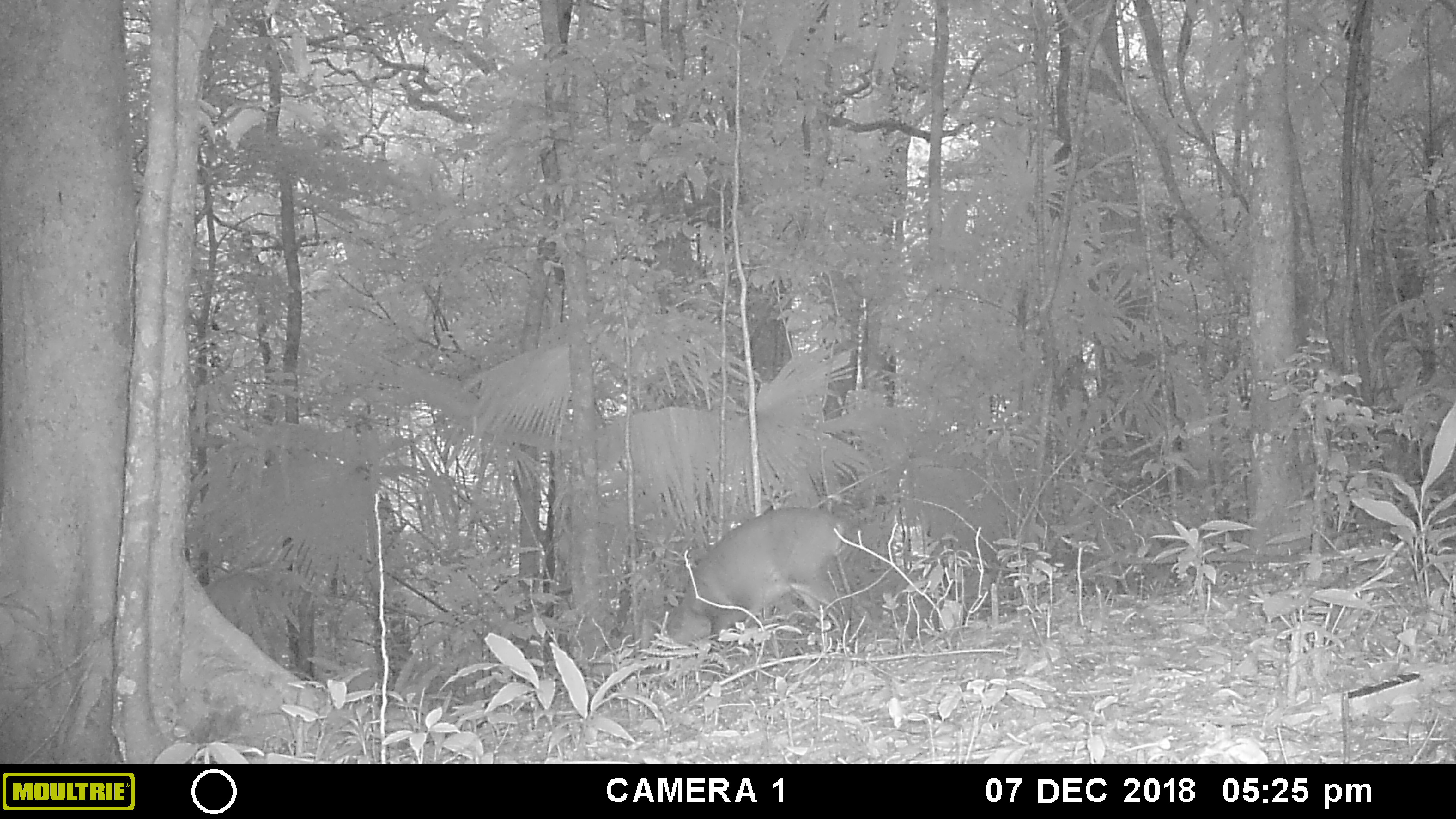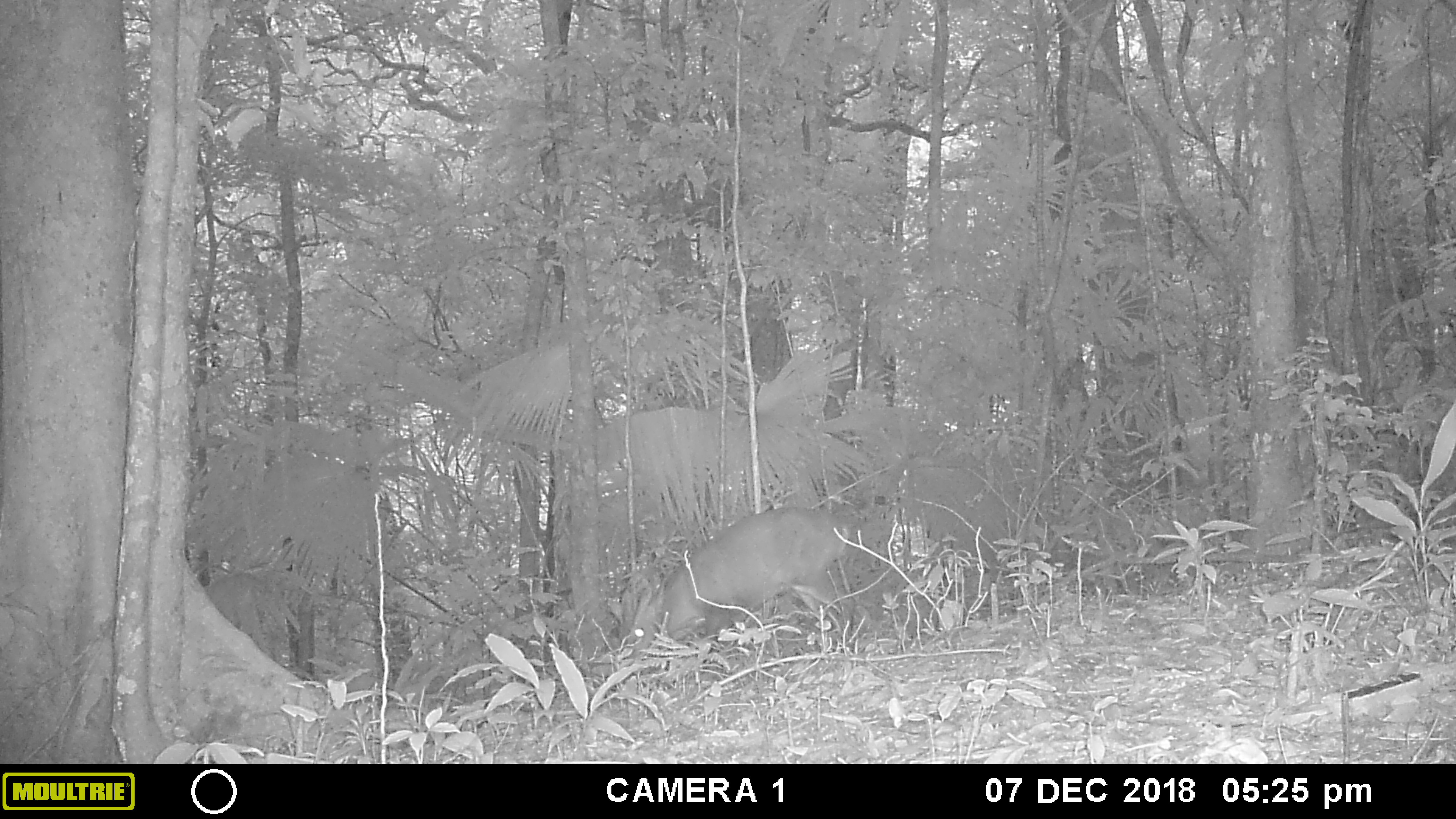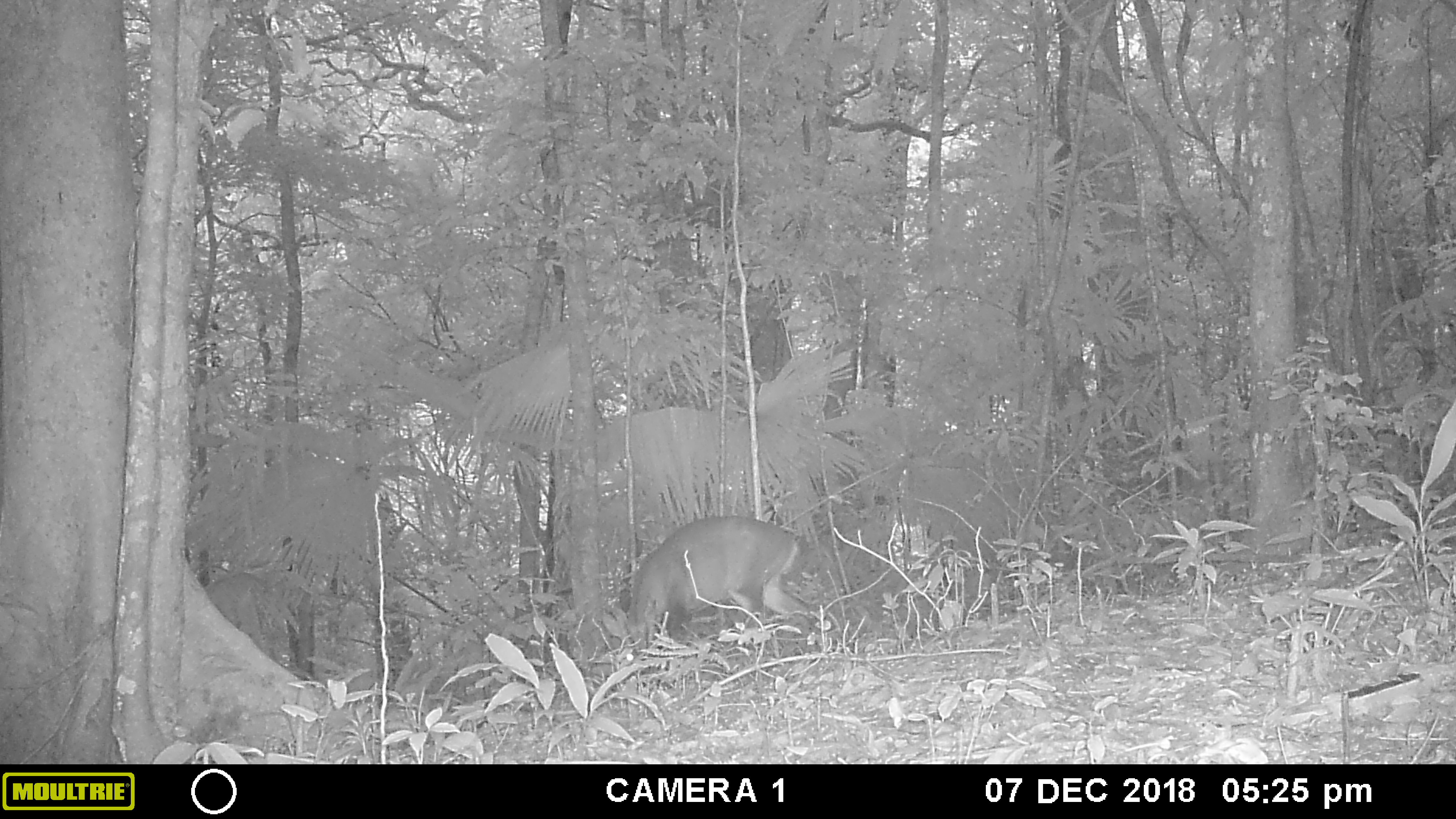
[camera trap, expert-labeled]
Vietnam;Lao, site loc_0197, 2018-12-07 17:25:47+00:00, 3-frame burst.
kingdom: Animalia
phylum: Chordata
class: Mammalia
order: Artiodactyla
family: Cervidae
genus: Muntiacus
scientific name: Muntiacus vuquangensis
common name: large-antlered muntjac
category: large antlered muntjac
Large antlered muntjac (large-antlered muntjac) (Muntiacus vuquangensis). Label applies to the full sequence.